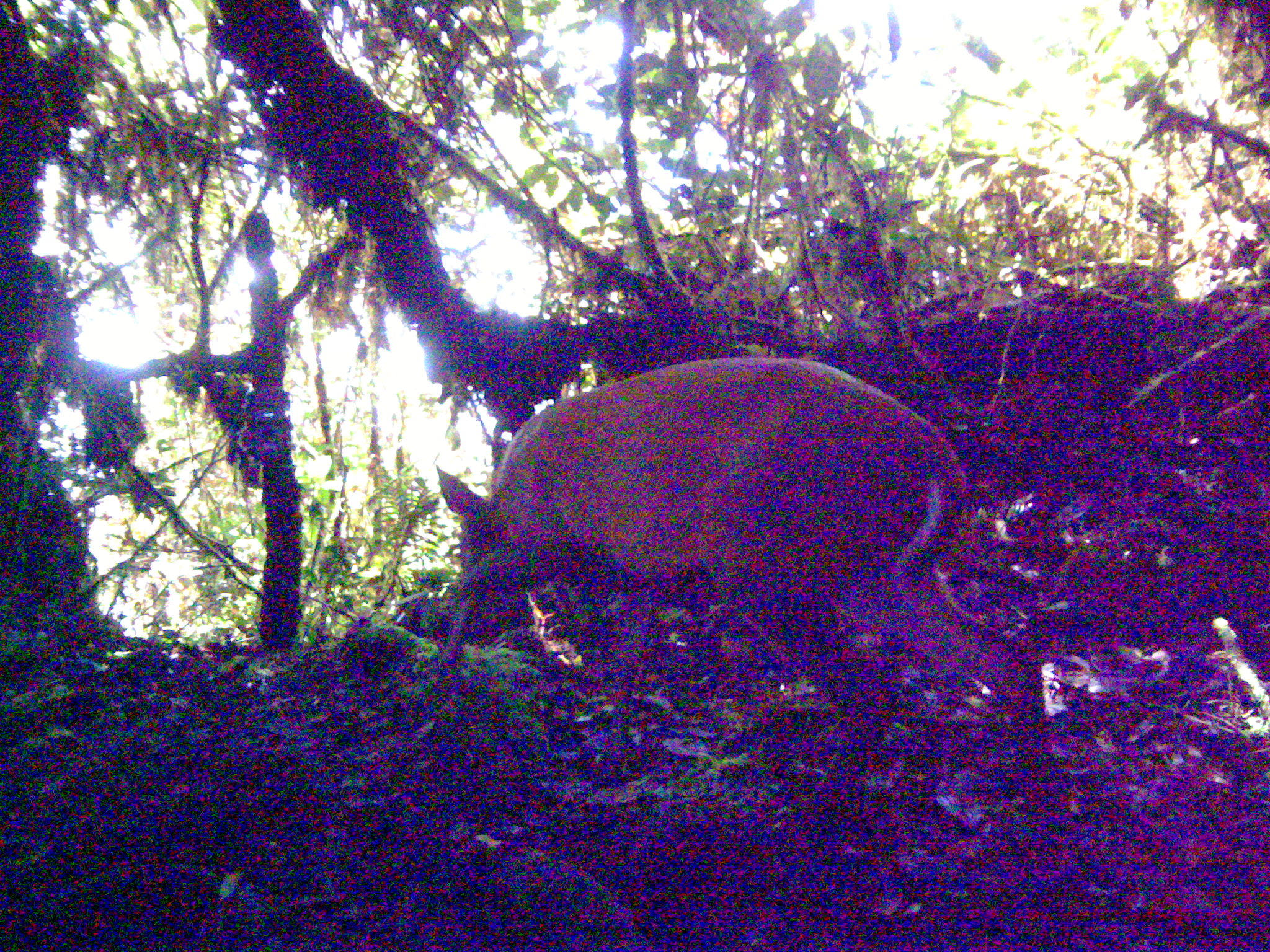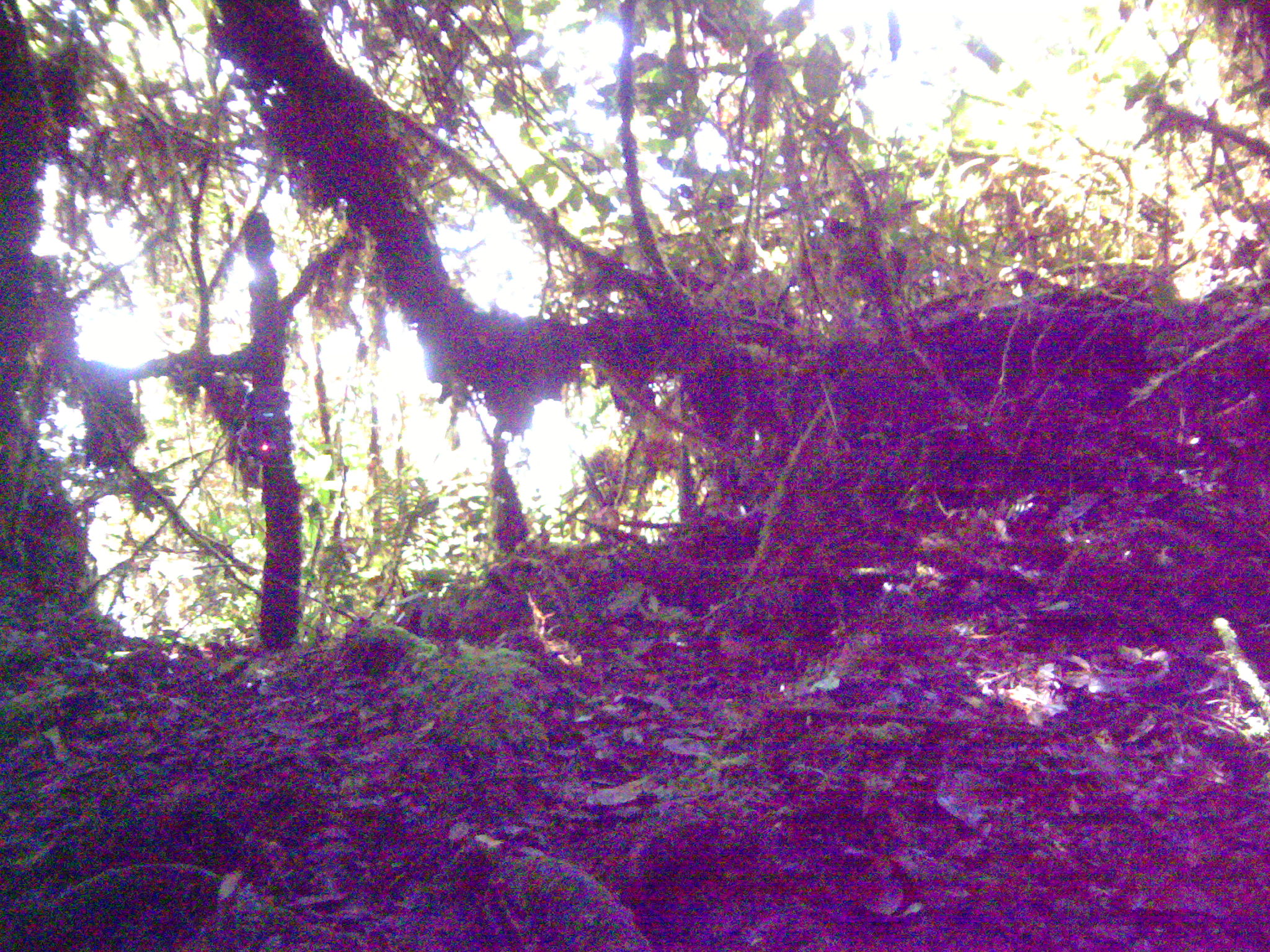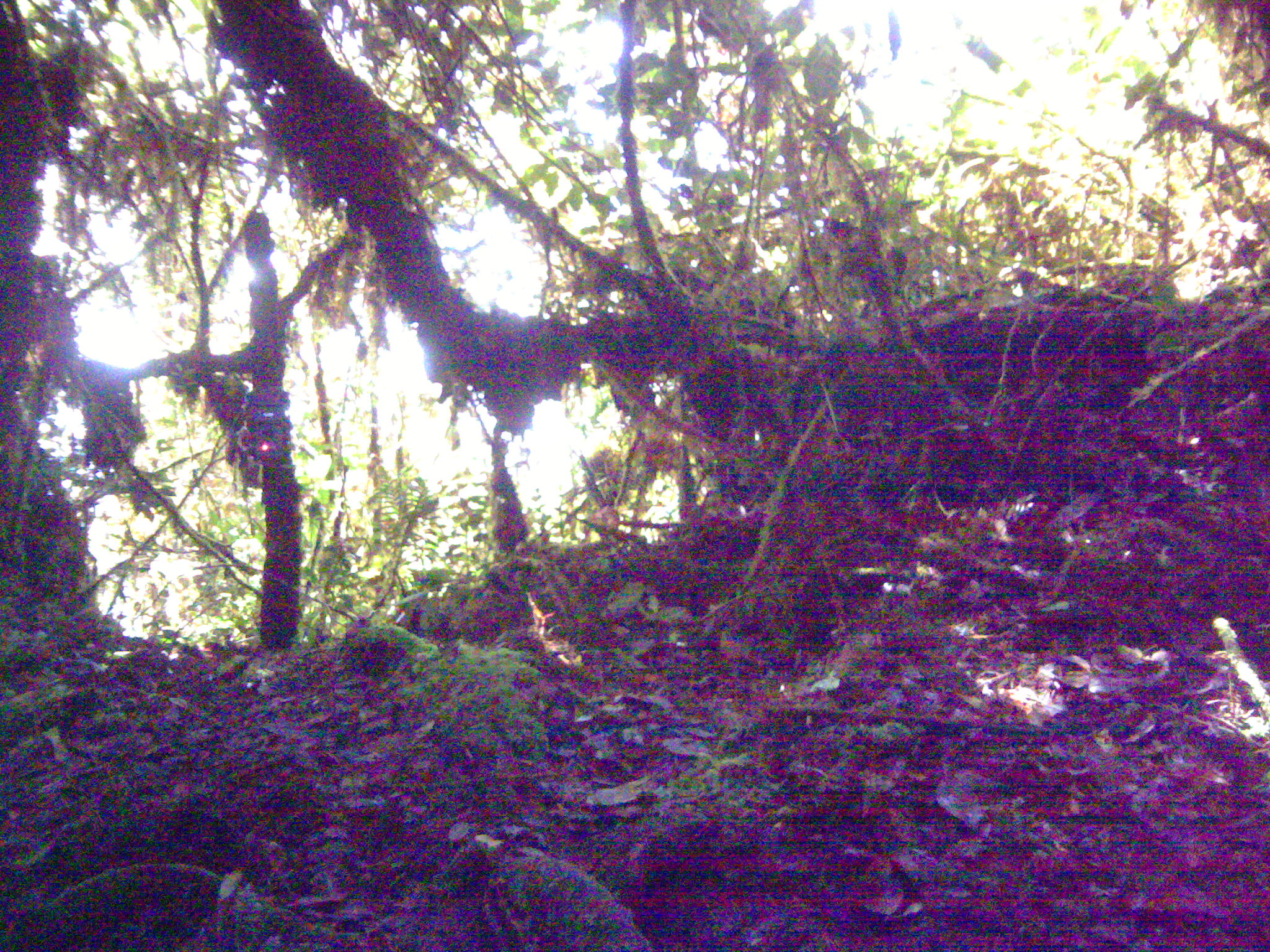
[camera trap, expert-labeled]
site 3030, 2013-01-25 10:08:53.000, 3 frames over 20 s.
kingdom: Animalia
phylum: Chordata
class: Mammalia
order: Artiodactyla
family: Cervidae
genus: Muntiacus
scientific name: Muntiacus muntjak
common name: southern red muntjac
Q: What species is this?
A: Muntiacus muntjak (southern red muntjac).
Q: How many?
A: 1.